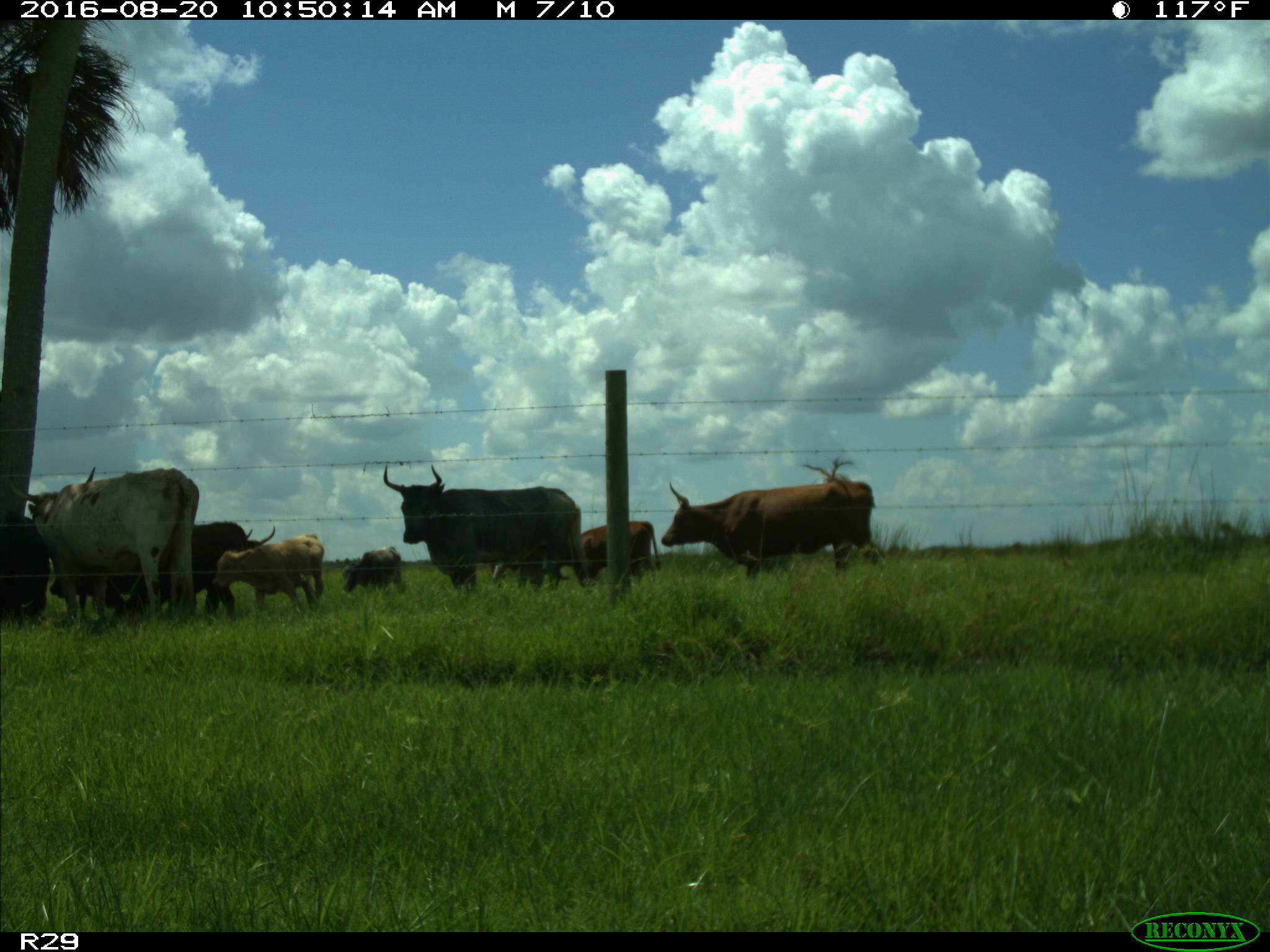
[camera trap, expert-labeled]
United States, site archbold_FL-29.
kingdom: Animalia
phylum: Chordata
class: Mammalia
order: Artiodactyla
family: Bovidae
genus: Bos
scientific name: Bos taurus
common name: domestic cow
Bos taurus (domestic cow).